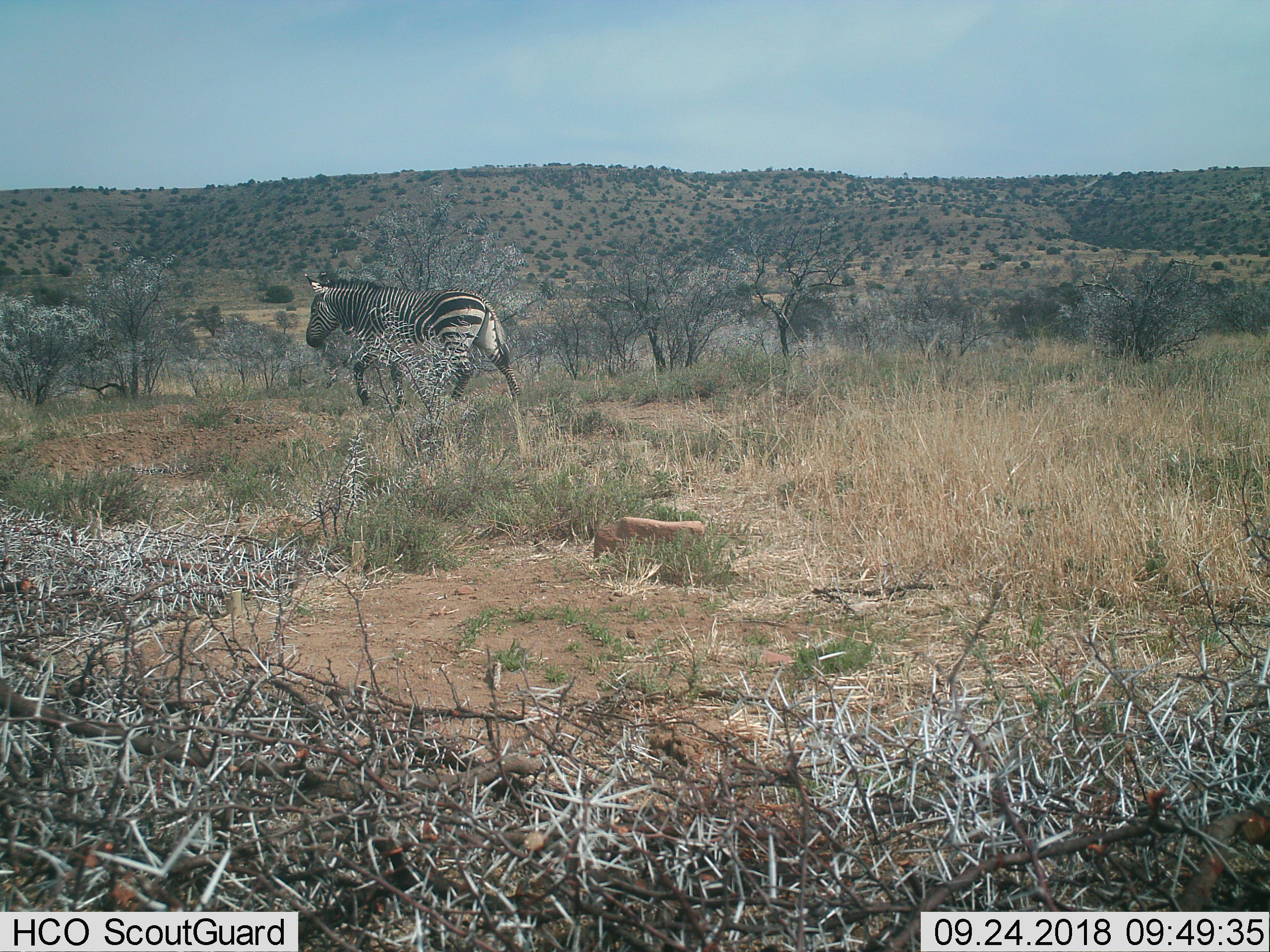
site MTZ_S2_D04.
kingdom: Animalia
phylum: Chordata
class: Mammalia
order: Perissodactyla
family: Equidae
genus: Equus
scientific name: Equus zebra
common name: mountain zebra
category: zebramountain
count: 1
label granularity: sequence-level